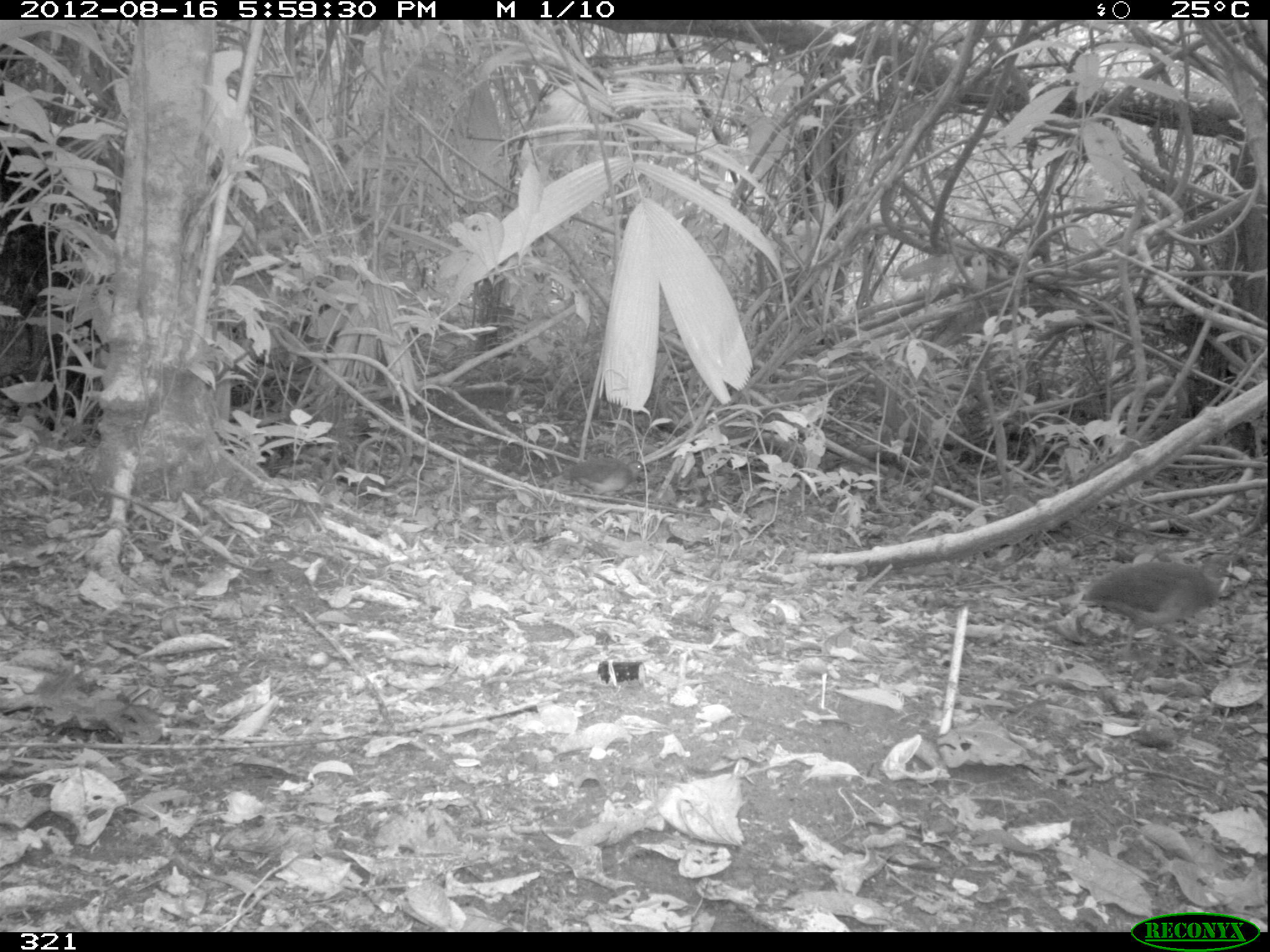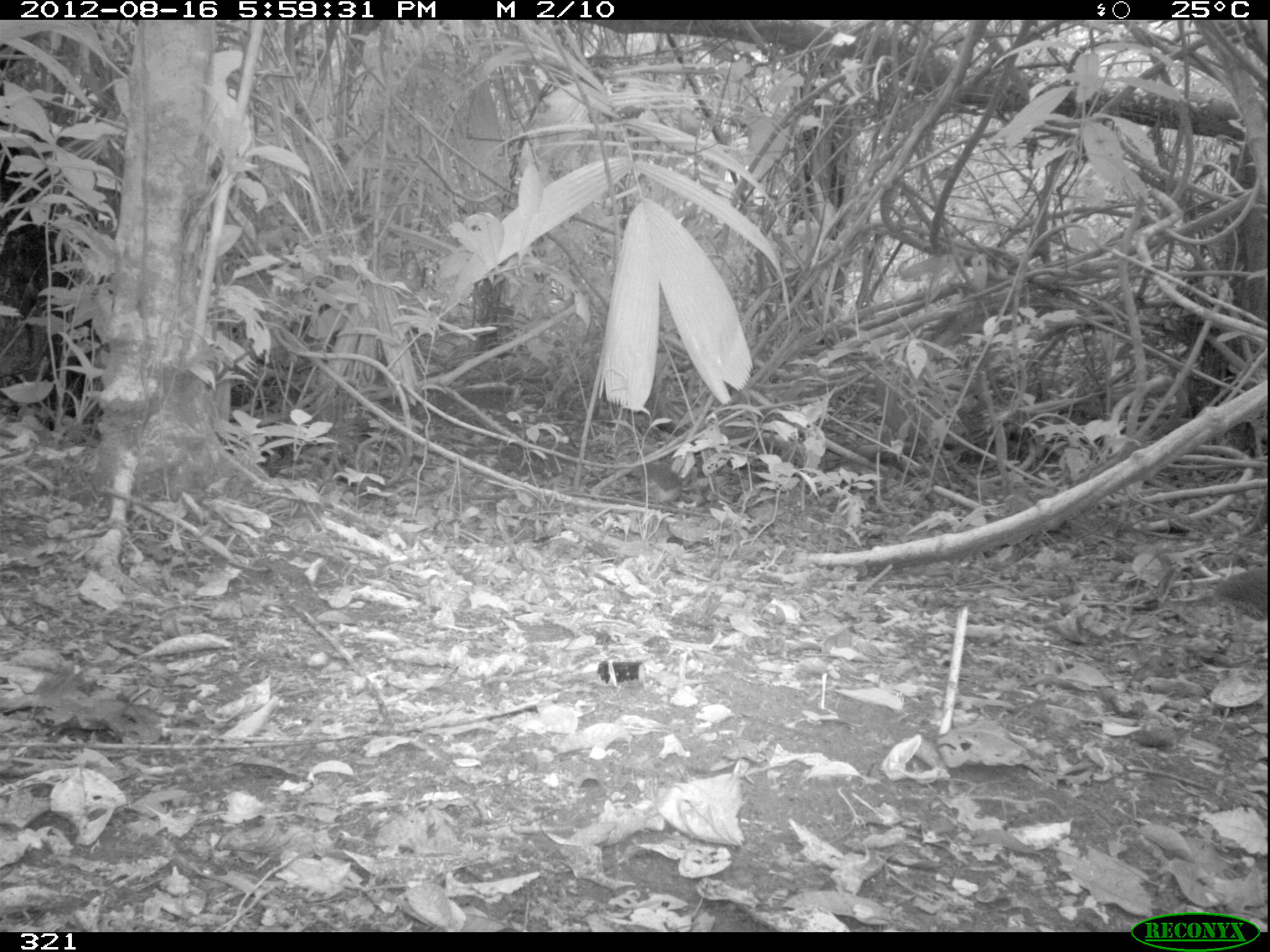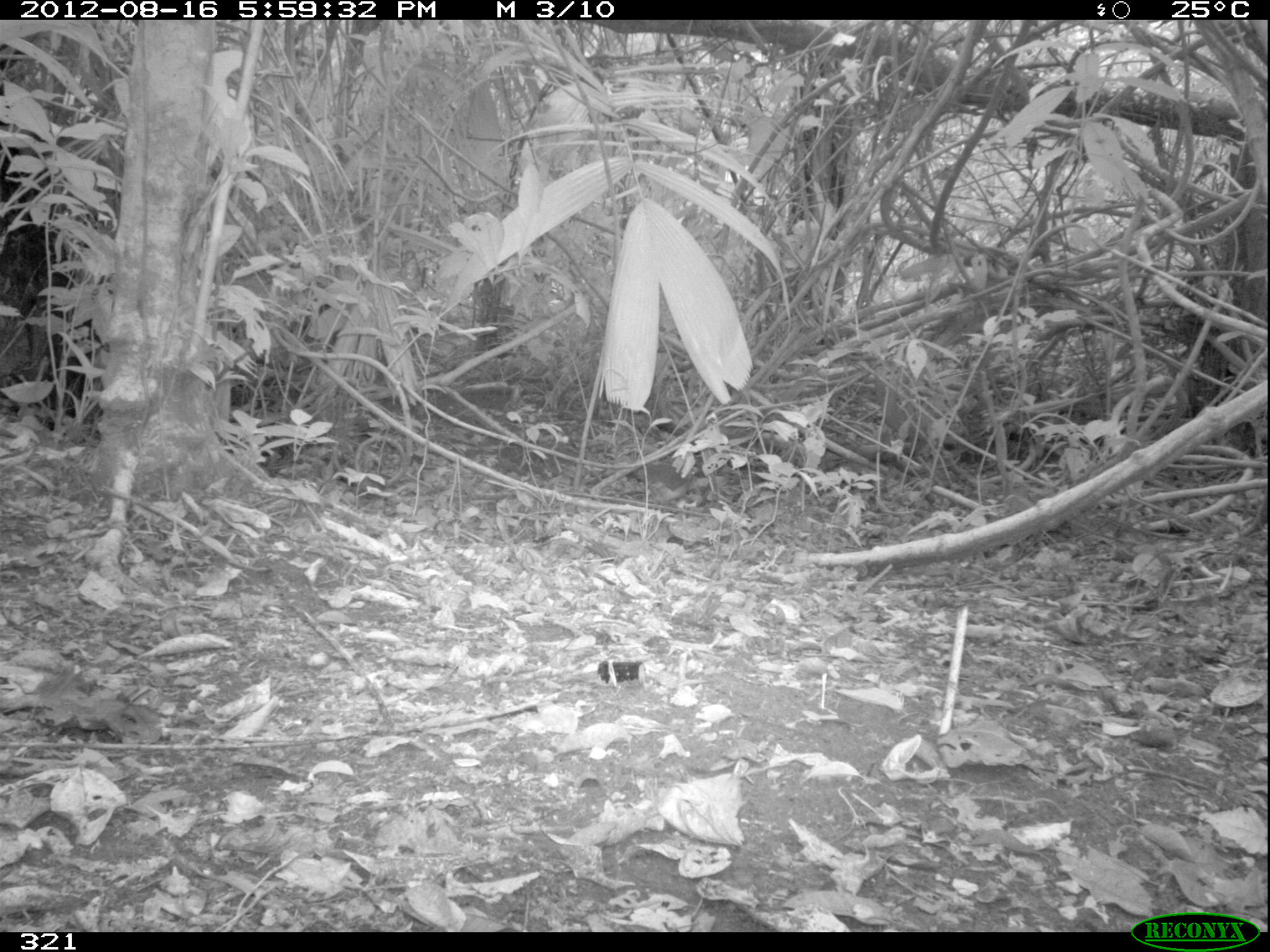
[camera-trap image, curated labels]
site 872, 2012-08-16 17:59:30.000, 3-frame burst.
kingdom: Animalia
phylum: Chordata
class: Aves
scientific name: Aves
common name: bird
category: unknown bird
Unknown bird (bird) (Aves).